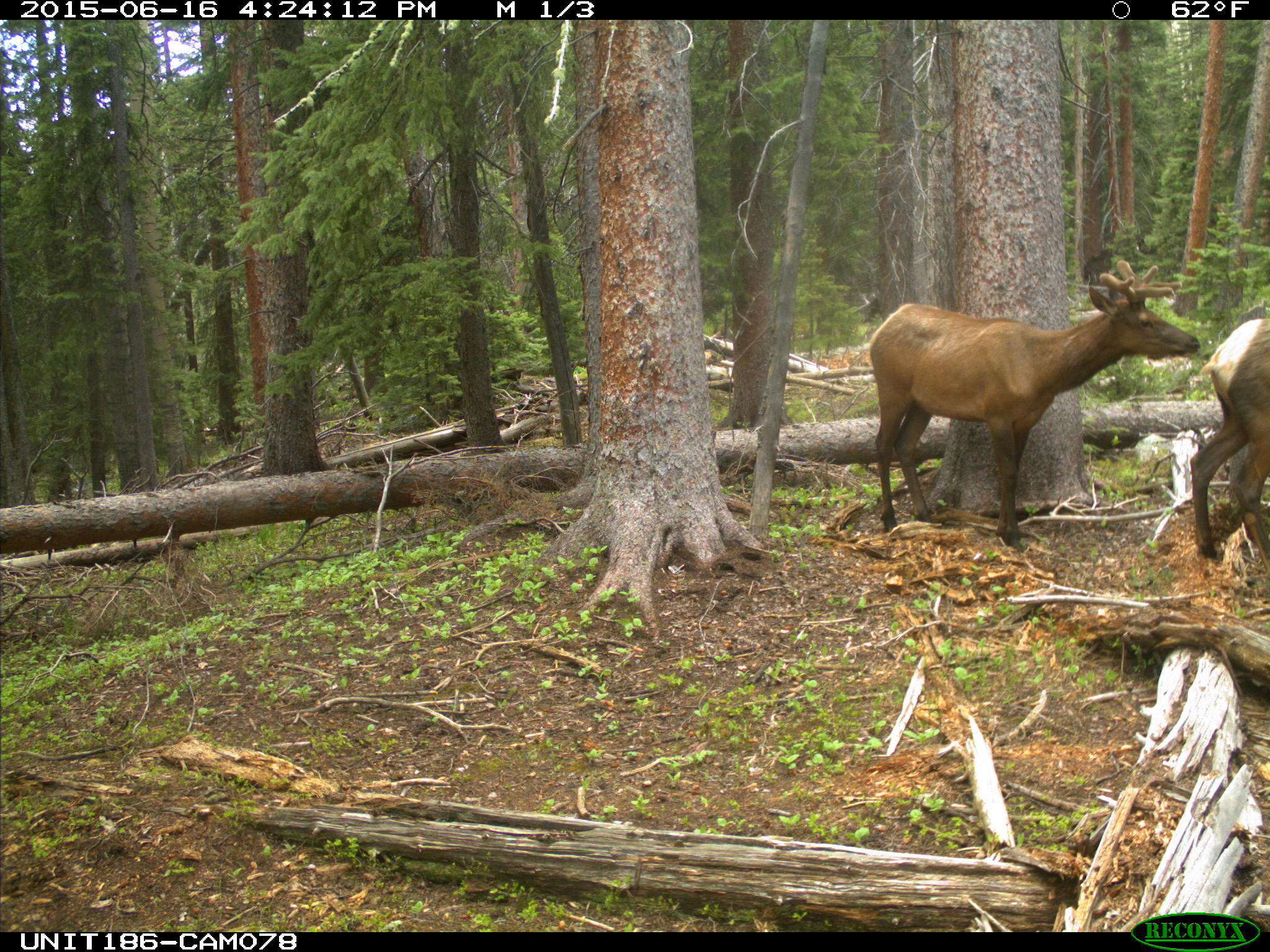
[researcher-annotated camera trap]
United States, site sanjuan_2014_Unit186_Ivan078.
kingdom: Animalia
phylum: Chordata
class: Mammalia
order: Artiodactyla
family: Cervidae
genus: Cervus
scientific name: Cervus elaphus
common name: red deer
Cervus elaphus (red deer).